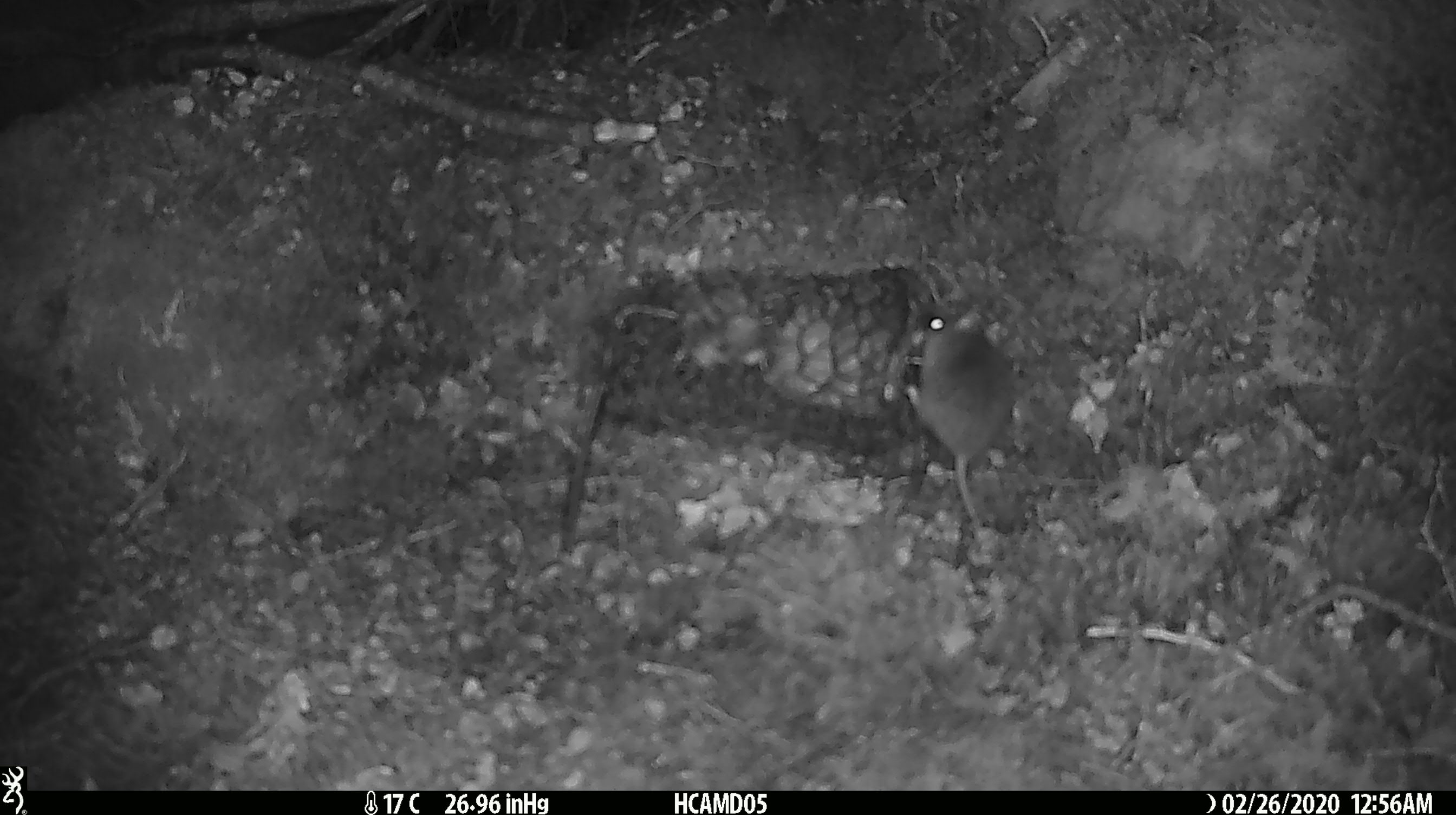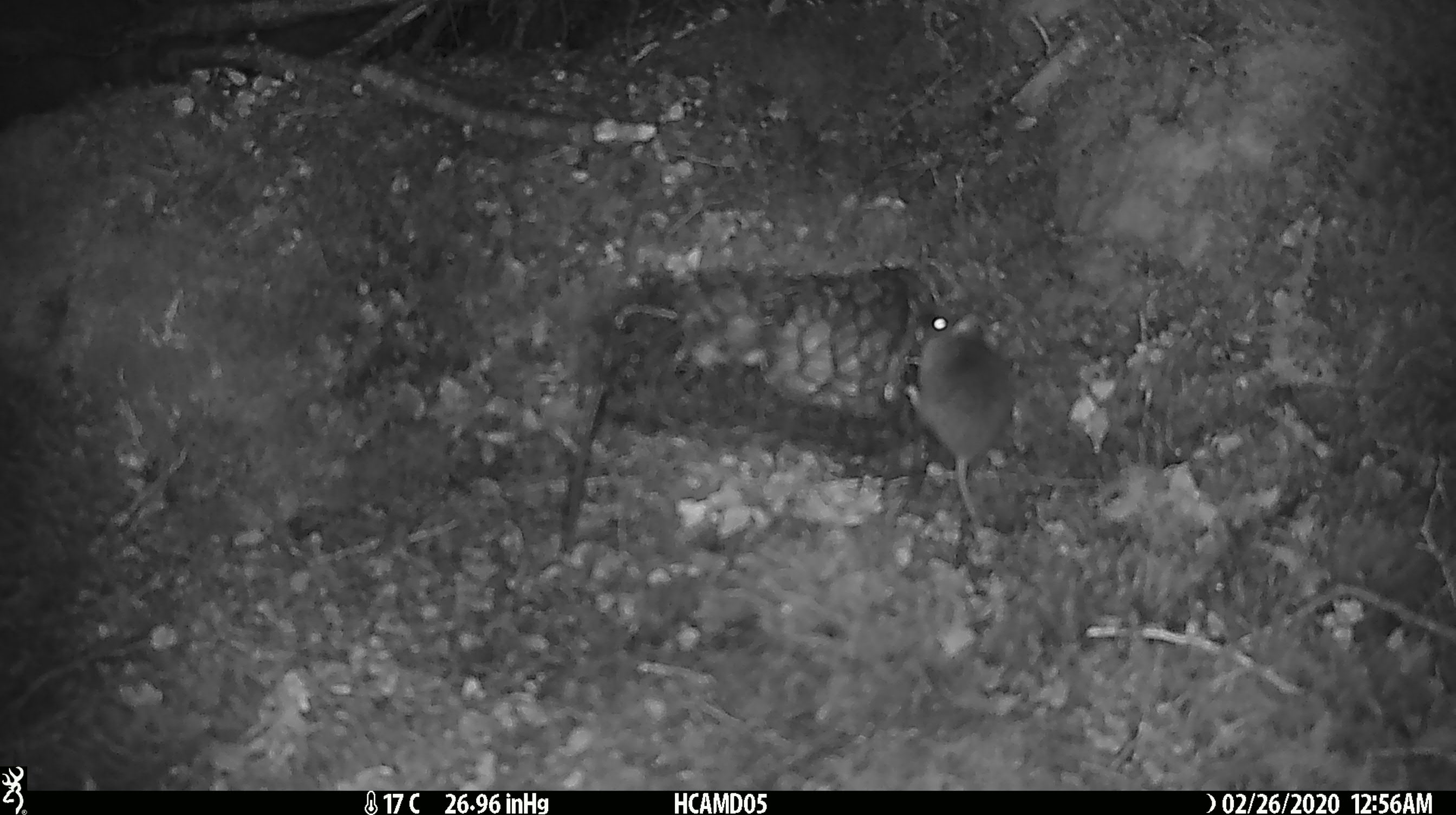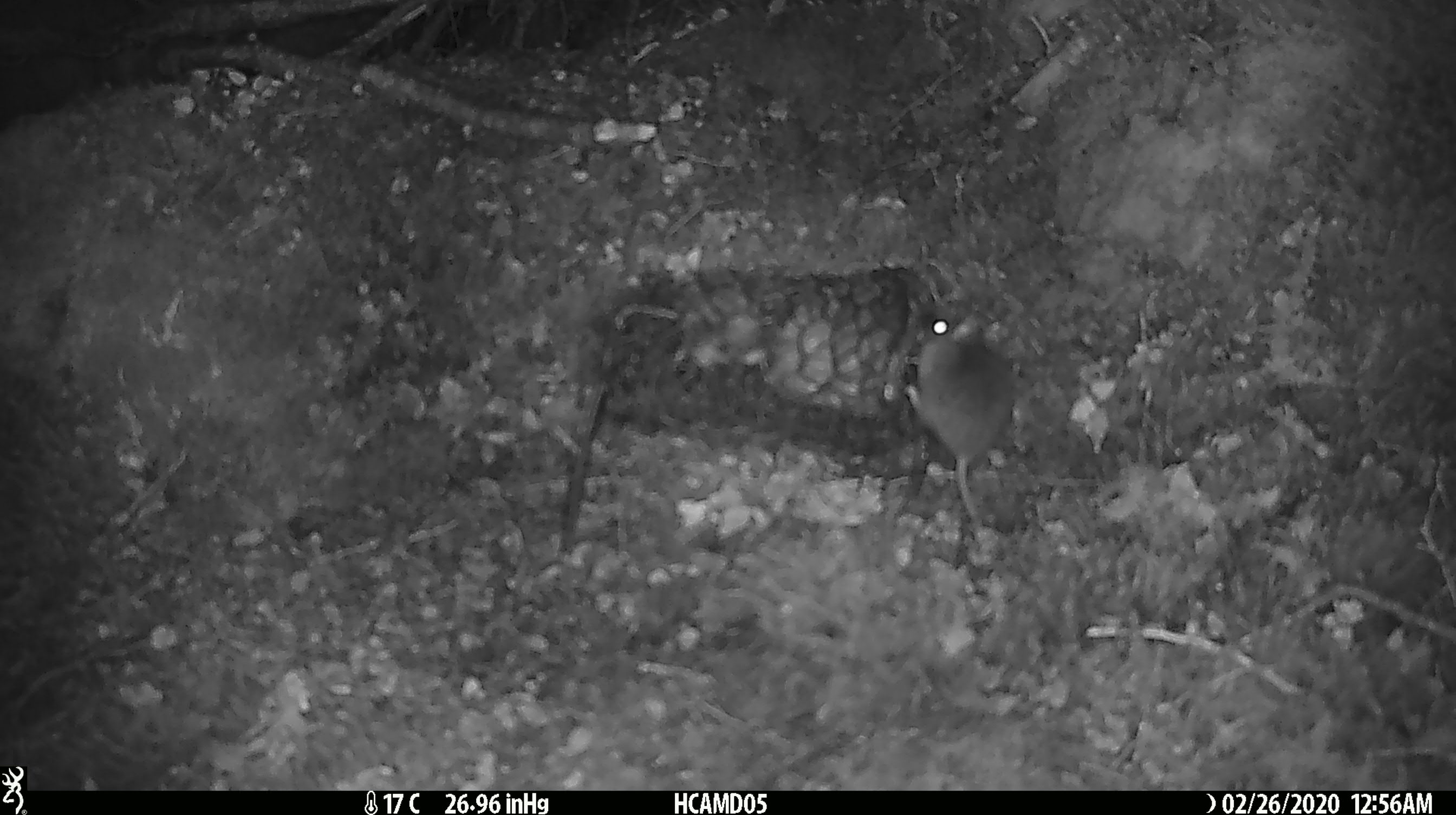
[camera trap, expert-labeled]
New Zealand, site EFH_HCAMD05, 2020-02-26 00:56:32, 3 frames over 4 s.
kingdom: Animalia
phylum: Chordata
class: Mammalia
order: Rodentia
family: Muridae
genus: Mus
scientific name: Mus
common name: mouse